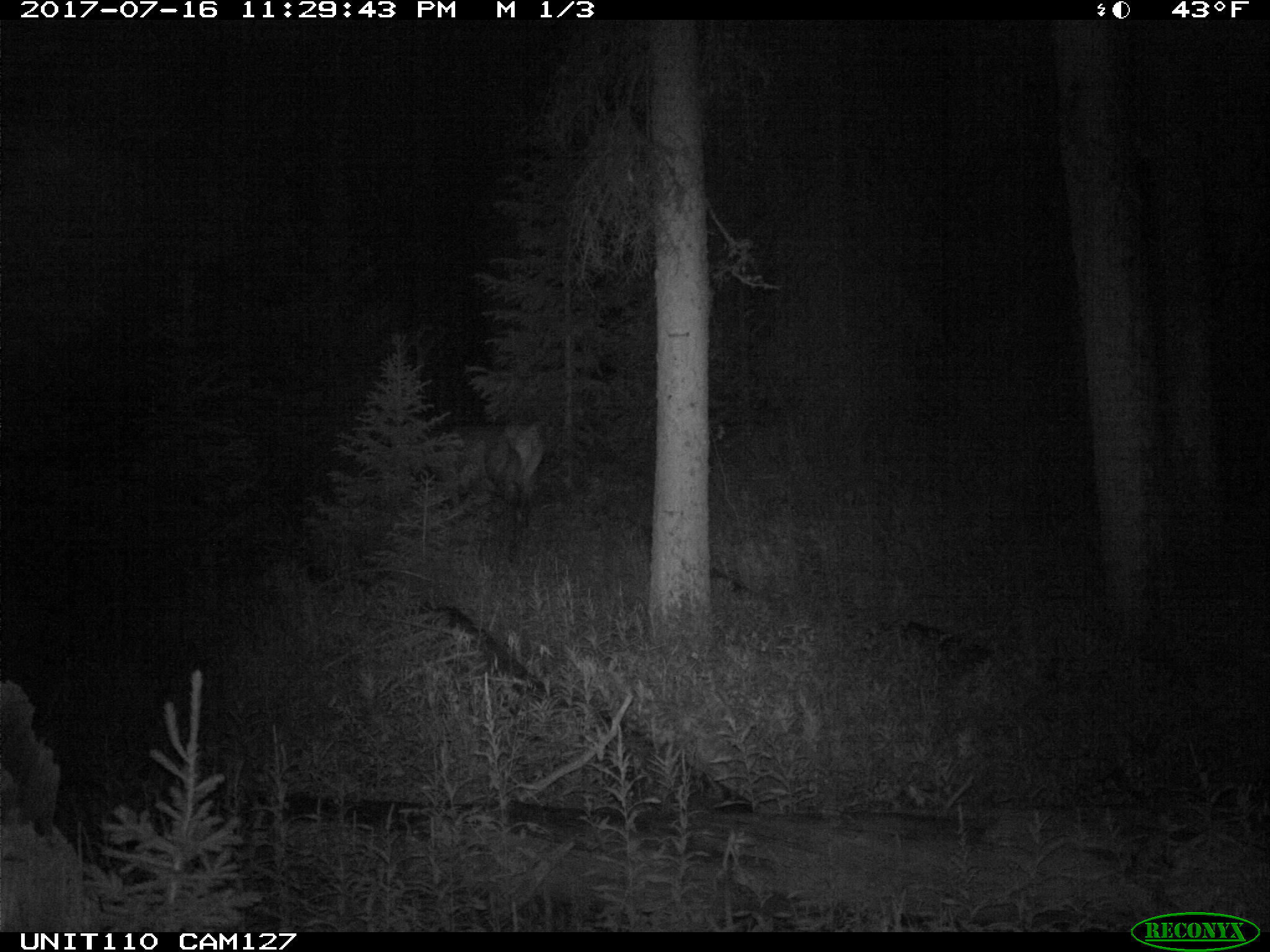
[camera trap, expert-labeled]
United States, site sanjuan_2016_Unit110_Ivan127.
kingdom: Animalia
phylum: Chordata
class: Mammalia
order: Artiodactyla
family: Cervidae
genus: Cervus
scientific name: Cervus elaphus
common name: red deer